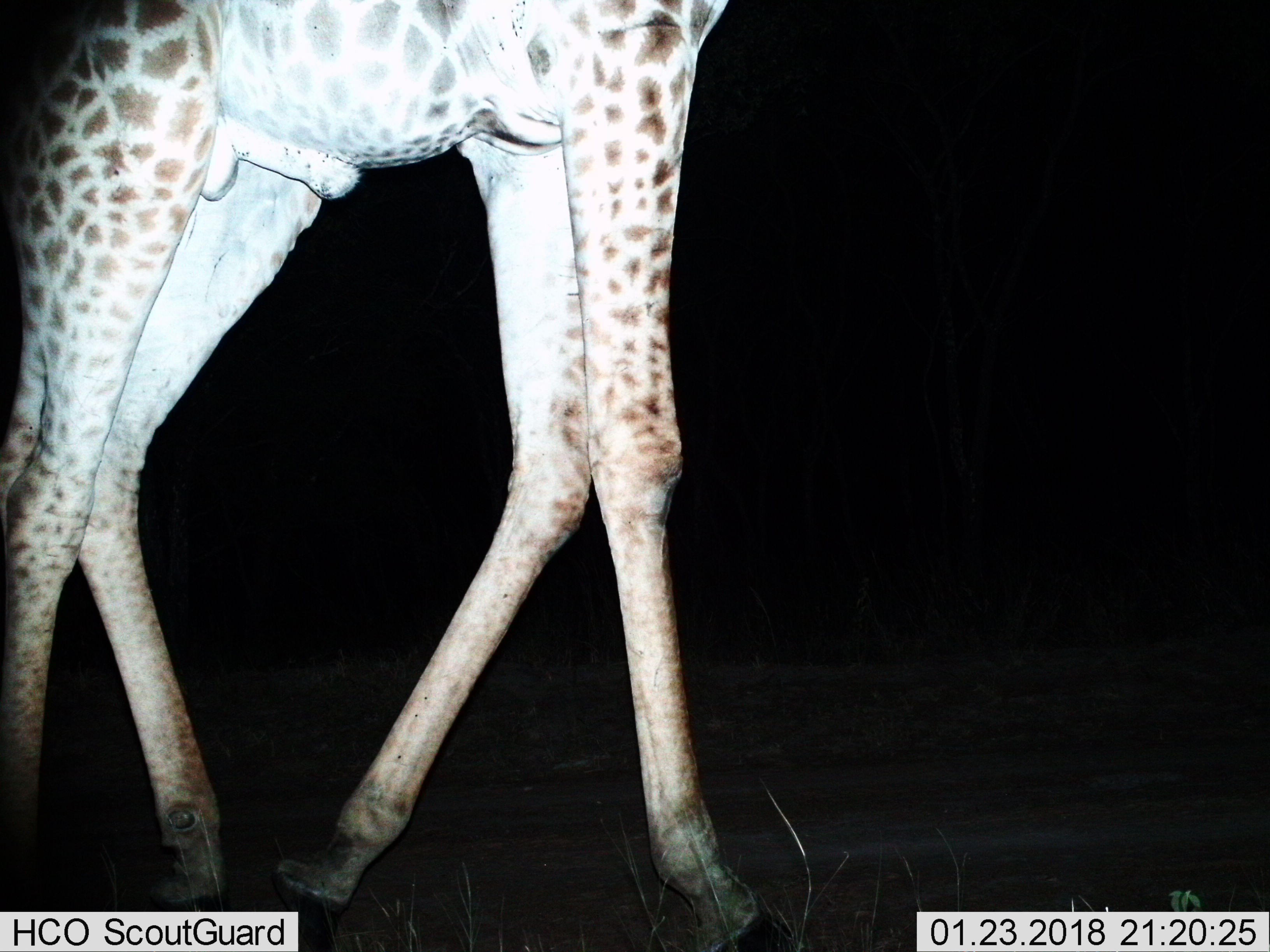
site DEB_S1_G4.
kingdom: Animalia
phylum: Chordata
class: Mammalia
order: Artiodactyla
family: Giraffidae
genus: Giraffa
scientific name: Giraffa camelopardalis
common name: giraffe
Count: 1.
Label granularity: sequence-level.